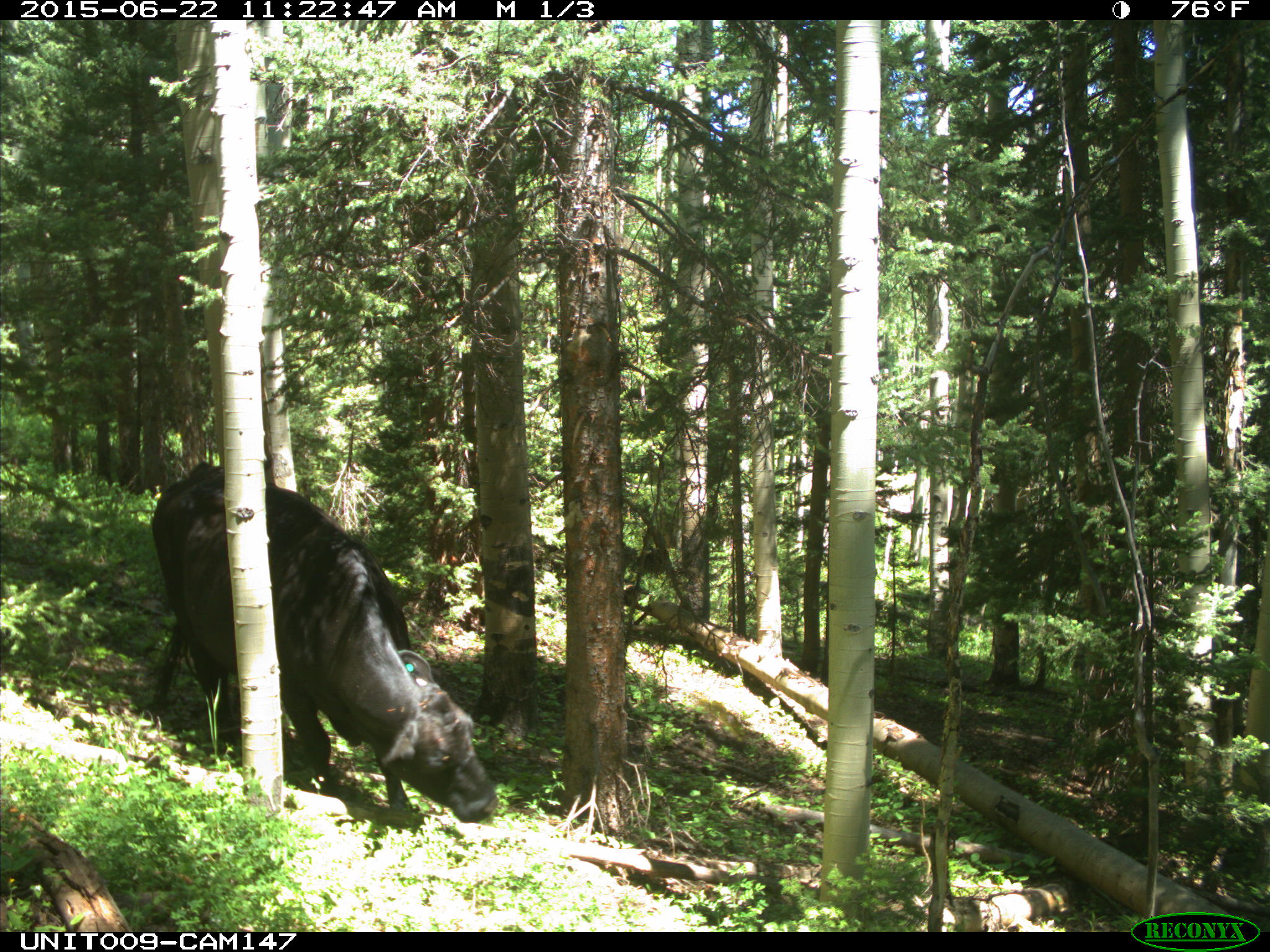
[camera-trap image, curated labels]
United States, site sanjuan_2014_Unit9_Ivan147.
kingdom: Animalia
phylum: Chordata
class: Mammalia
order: Artiodactyla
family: Bovidae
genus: Bos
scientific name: Bos taurus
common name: domestic cow